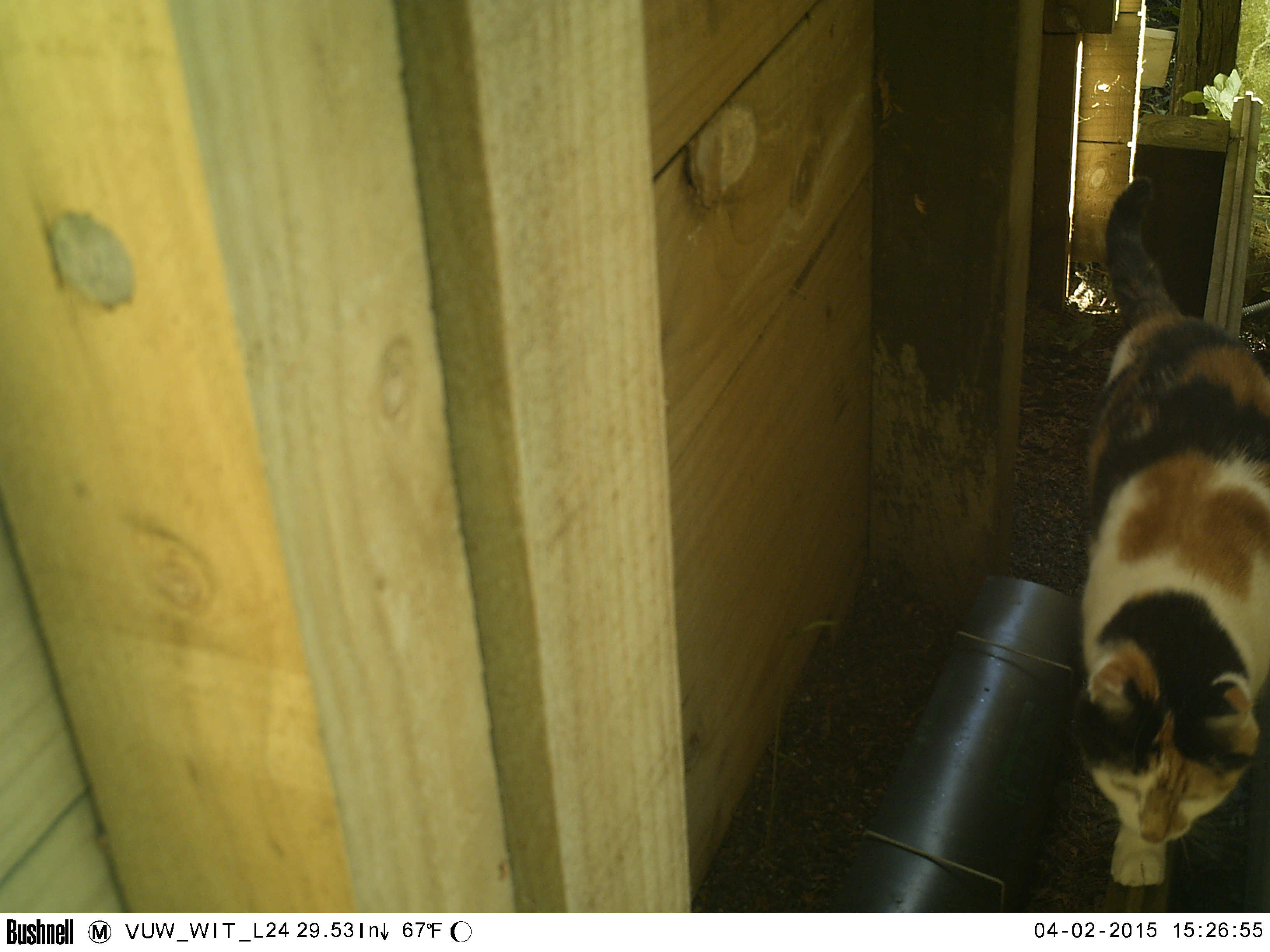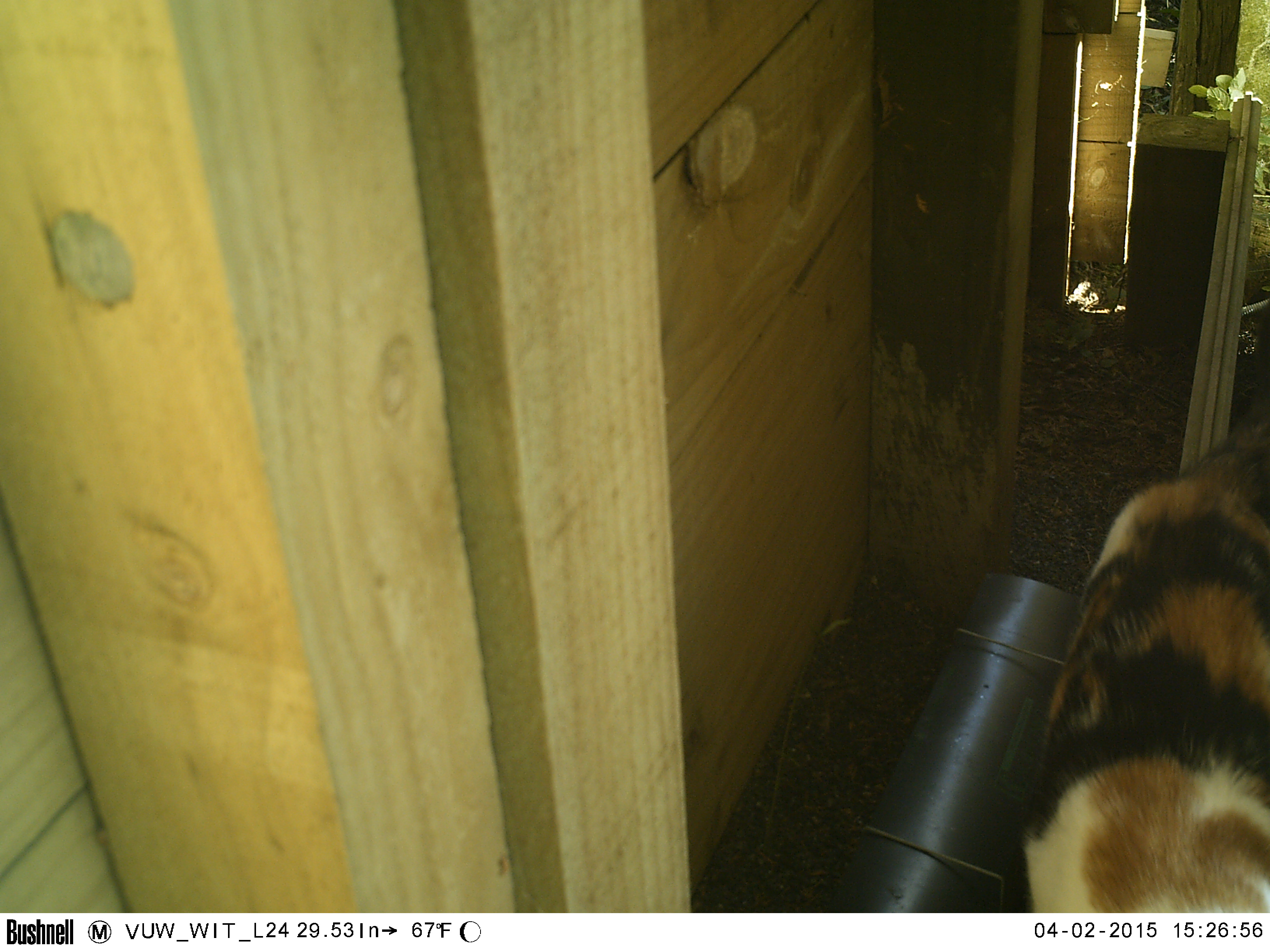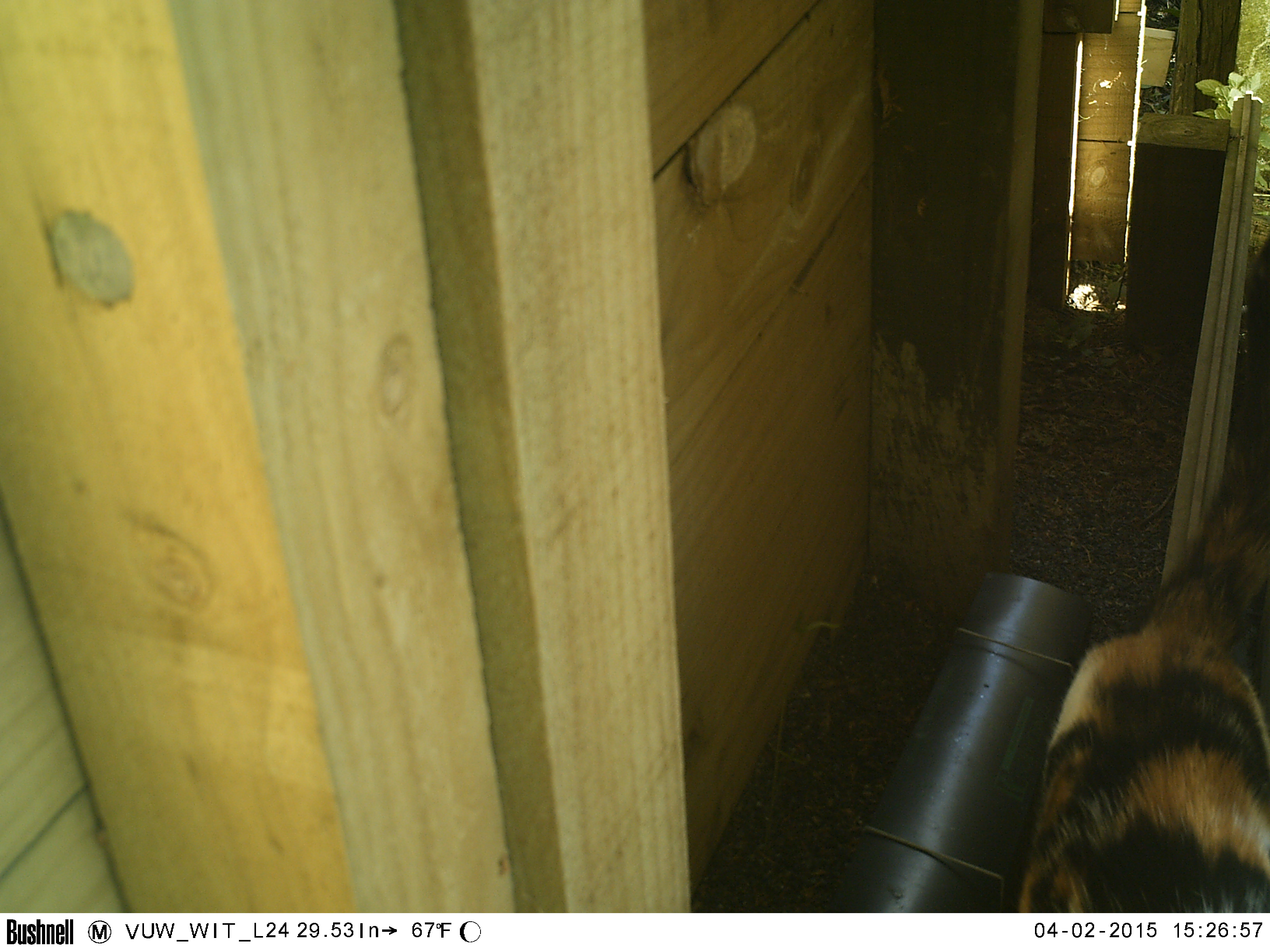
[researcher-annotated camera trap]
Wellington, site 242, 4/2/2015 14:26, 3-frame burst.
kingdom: Animalia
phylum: Chordata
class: Mammalia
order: Carnivora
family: Felidae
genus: Felis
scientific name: Felis catus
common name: cat